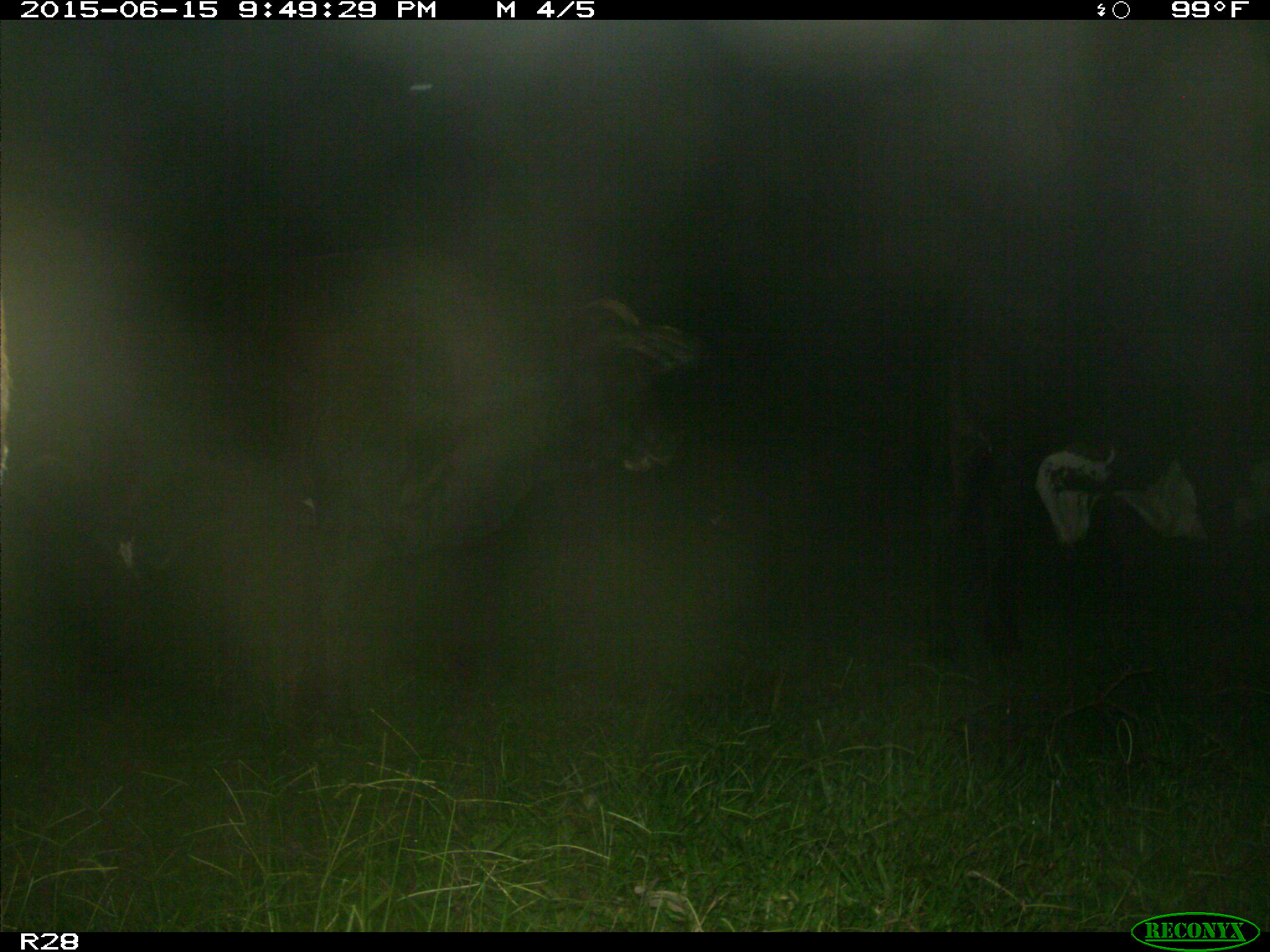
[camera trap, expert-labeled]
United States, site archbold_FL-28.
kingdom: Animalia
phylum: Chordata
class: Mammalia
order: Artiodactyla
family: Bovidae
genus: Bos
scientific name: Bos taurus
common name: domestic cow